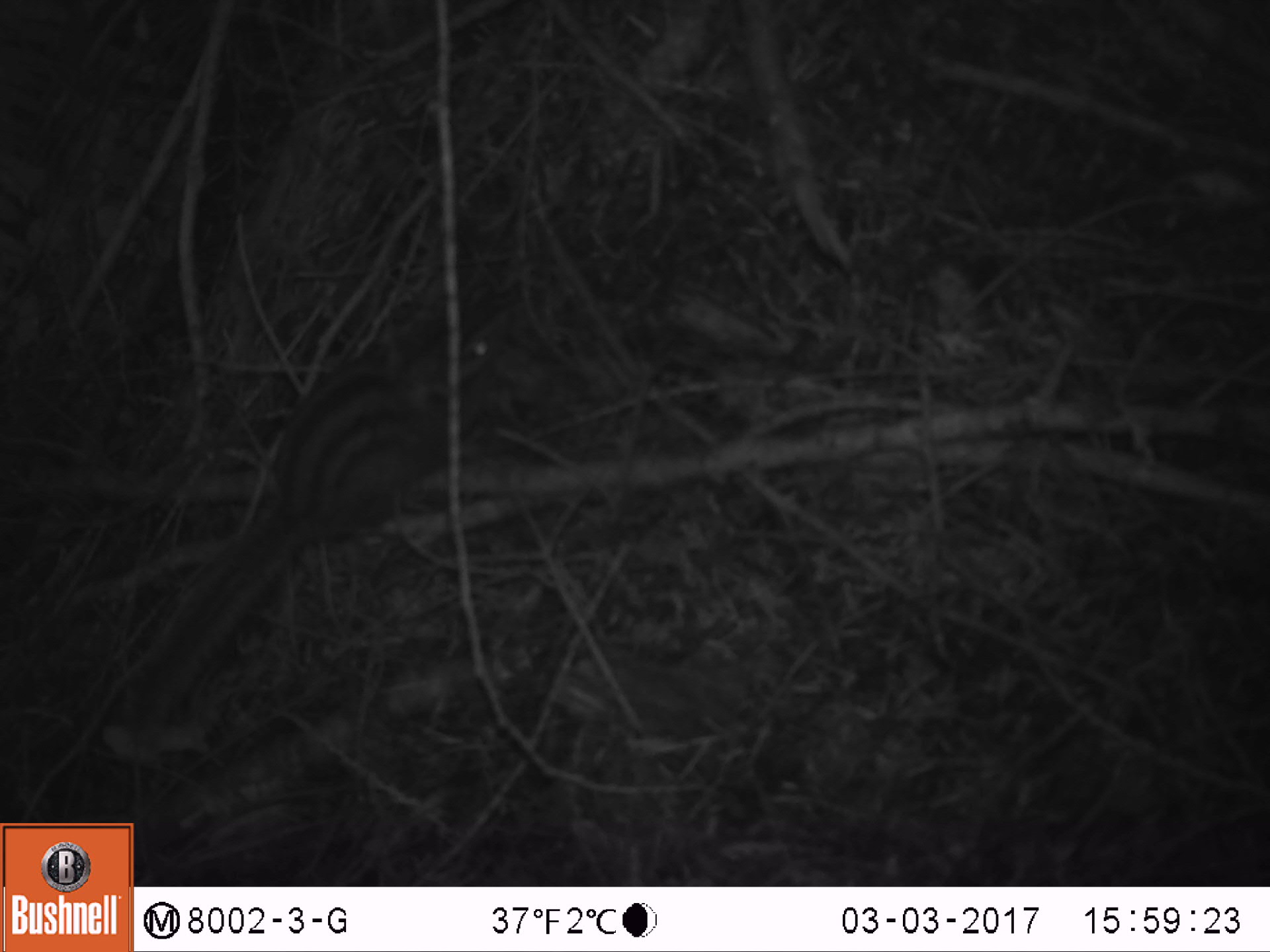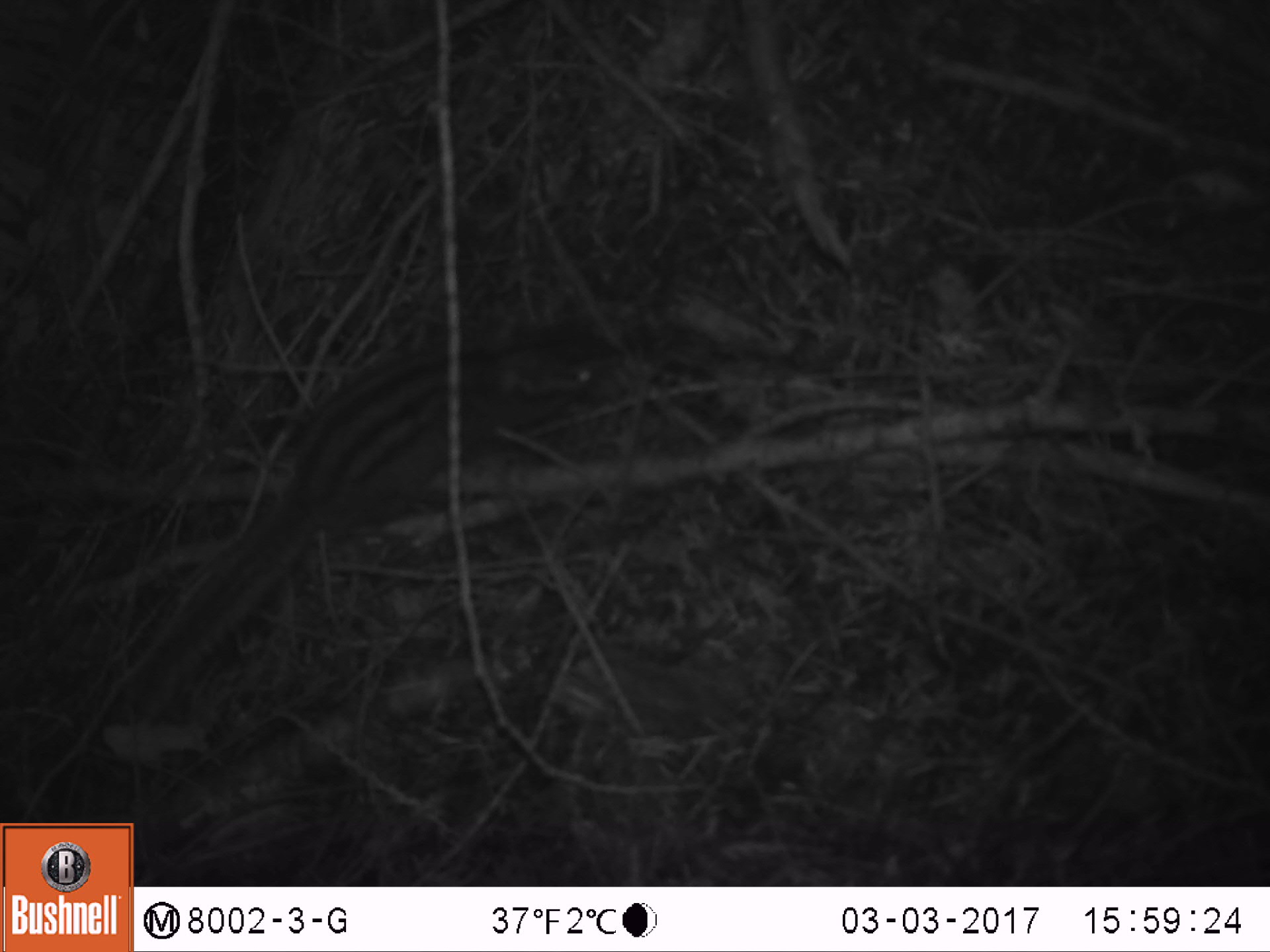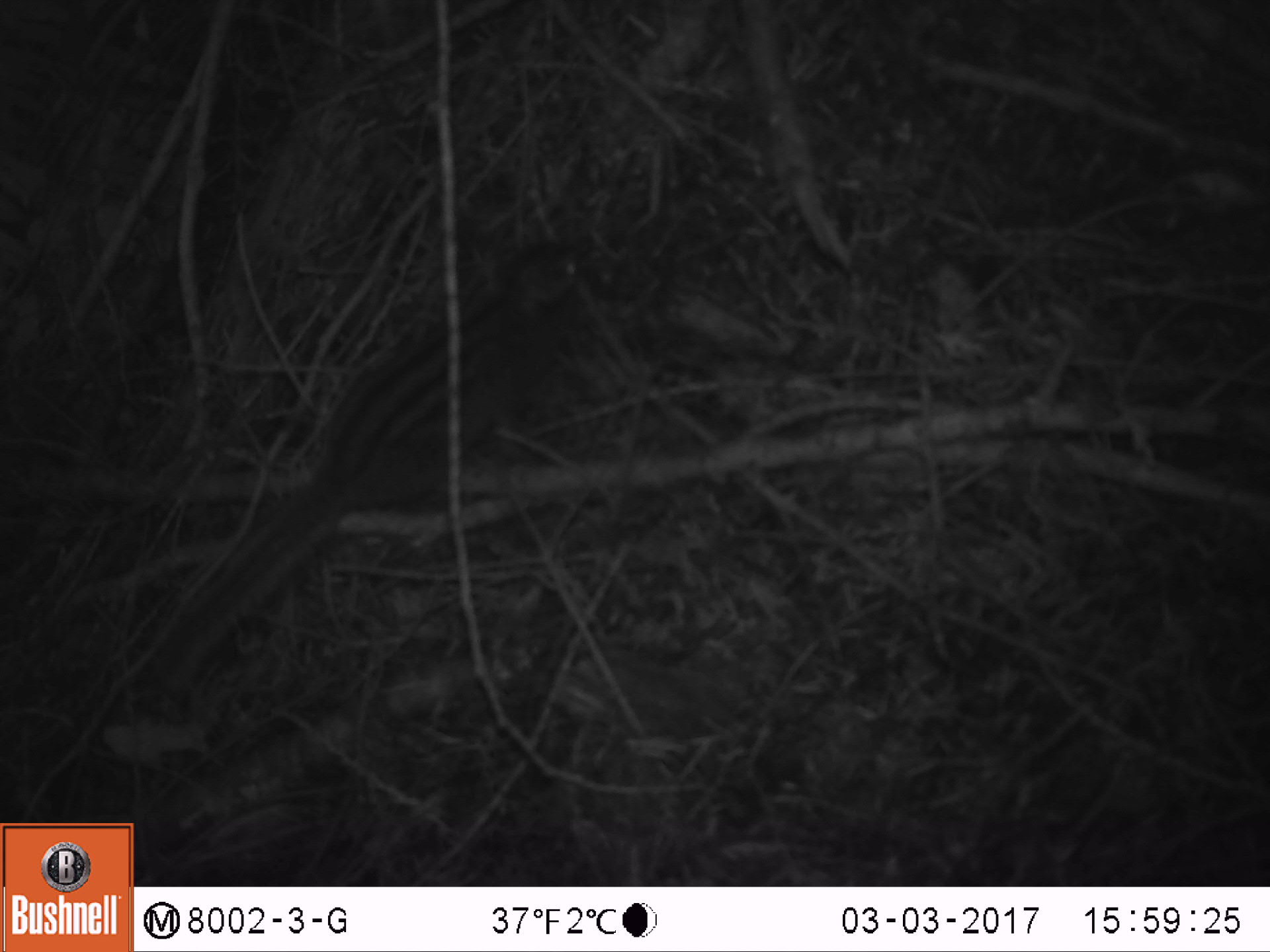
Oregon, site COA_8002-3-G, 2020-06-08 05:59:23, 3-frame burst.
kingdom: Animalia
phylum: Chordata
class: Mammalia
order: Rodentia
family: Sciuridae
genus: Neotamias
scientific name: Neotamias townsendii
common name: townsend's chipmunk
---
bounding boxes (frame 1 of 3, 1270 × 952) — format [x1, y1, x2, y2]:
townsend's chipmunk: [109, 309, 514, 745]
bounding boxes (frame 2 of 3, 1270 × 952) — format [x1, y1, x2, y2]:
townsend's chipmunk: [97, 300, 631, 730]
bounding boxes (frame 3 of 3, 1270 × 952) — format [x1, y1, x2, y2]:
townsend's chipmunk: [139, 223, 616, 693]